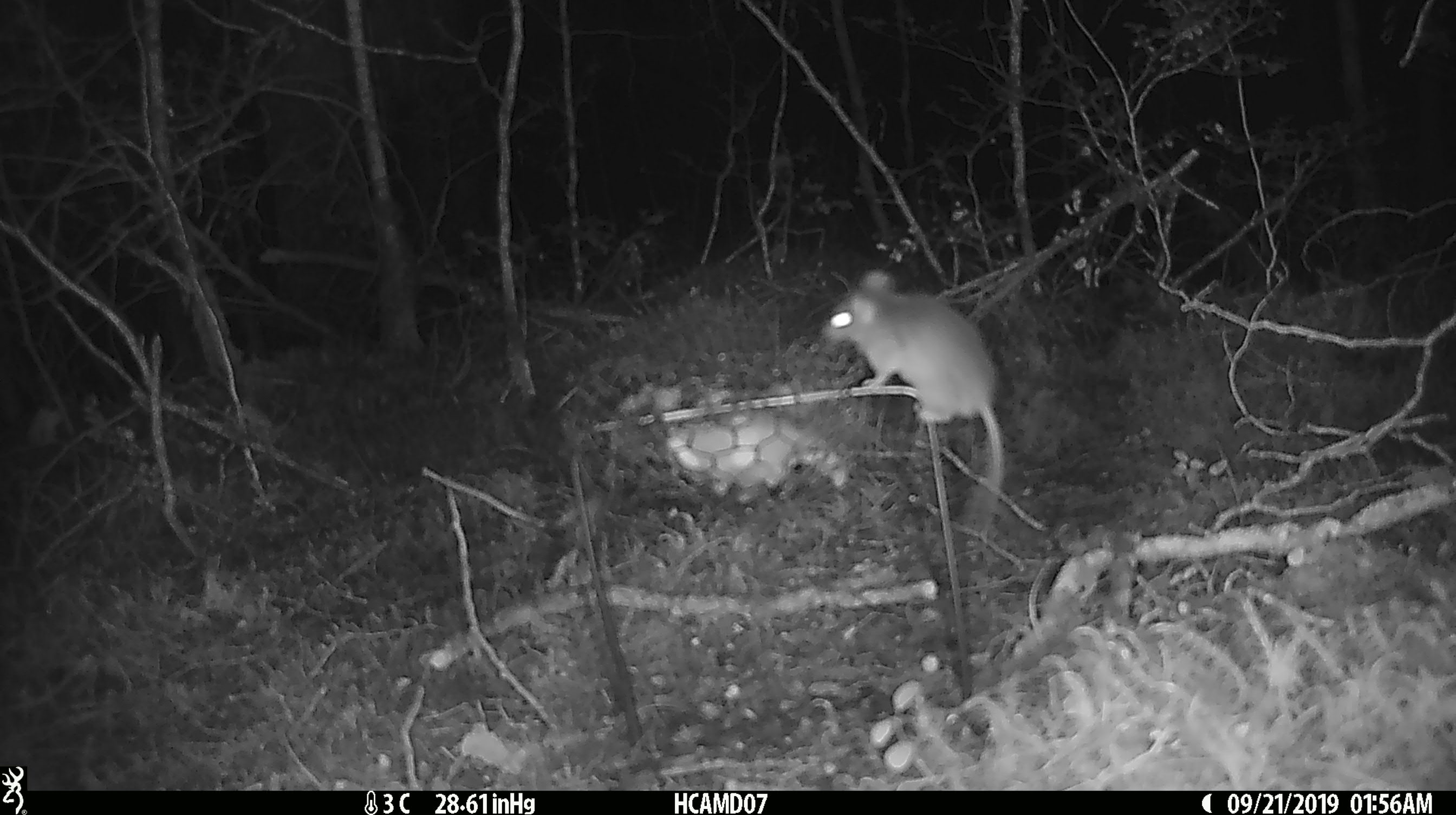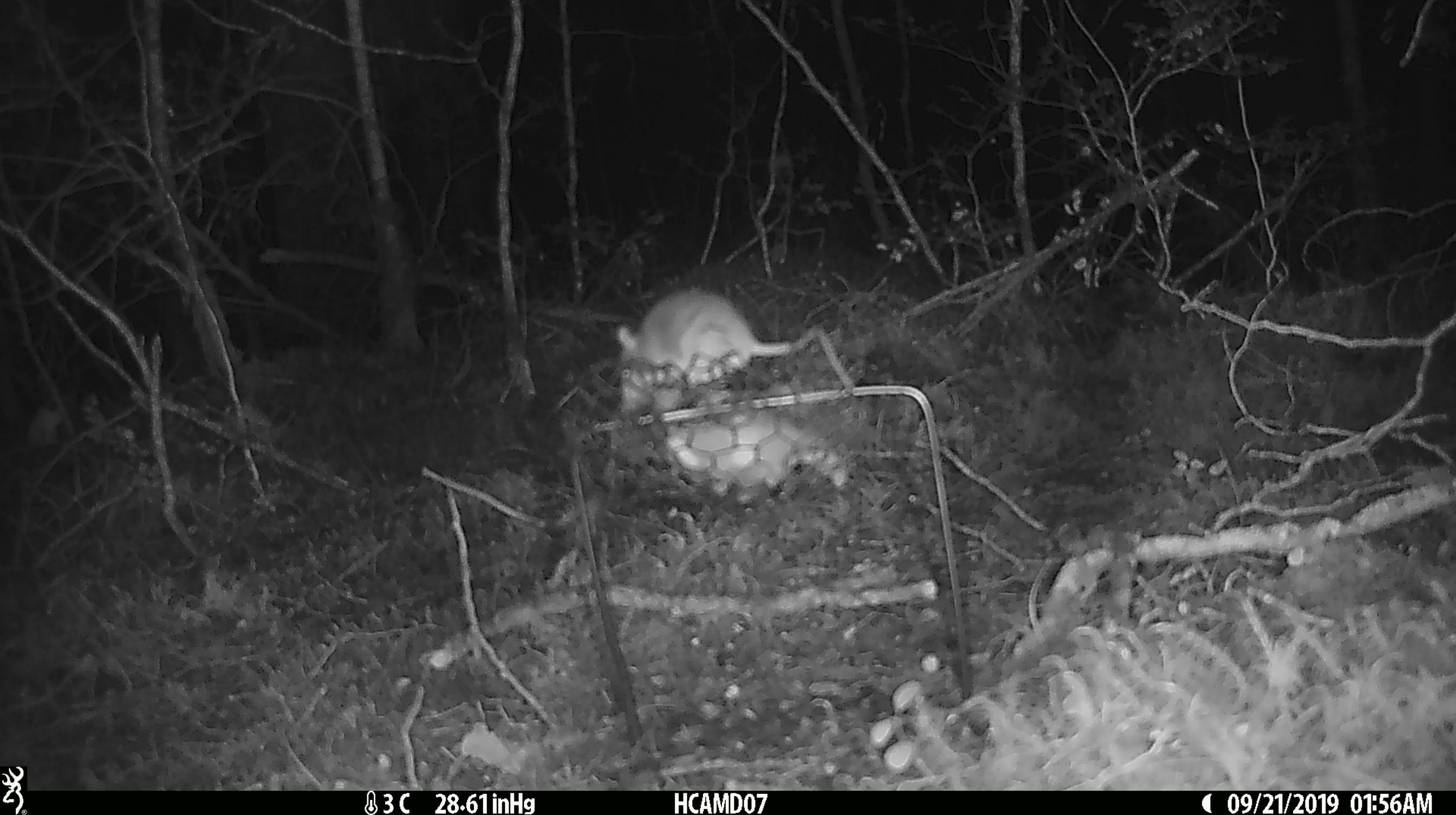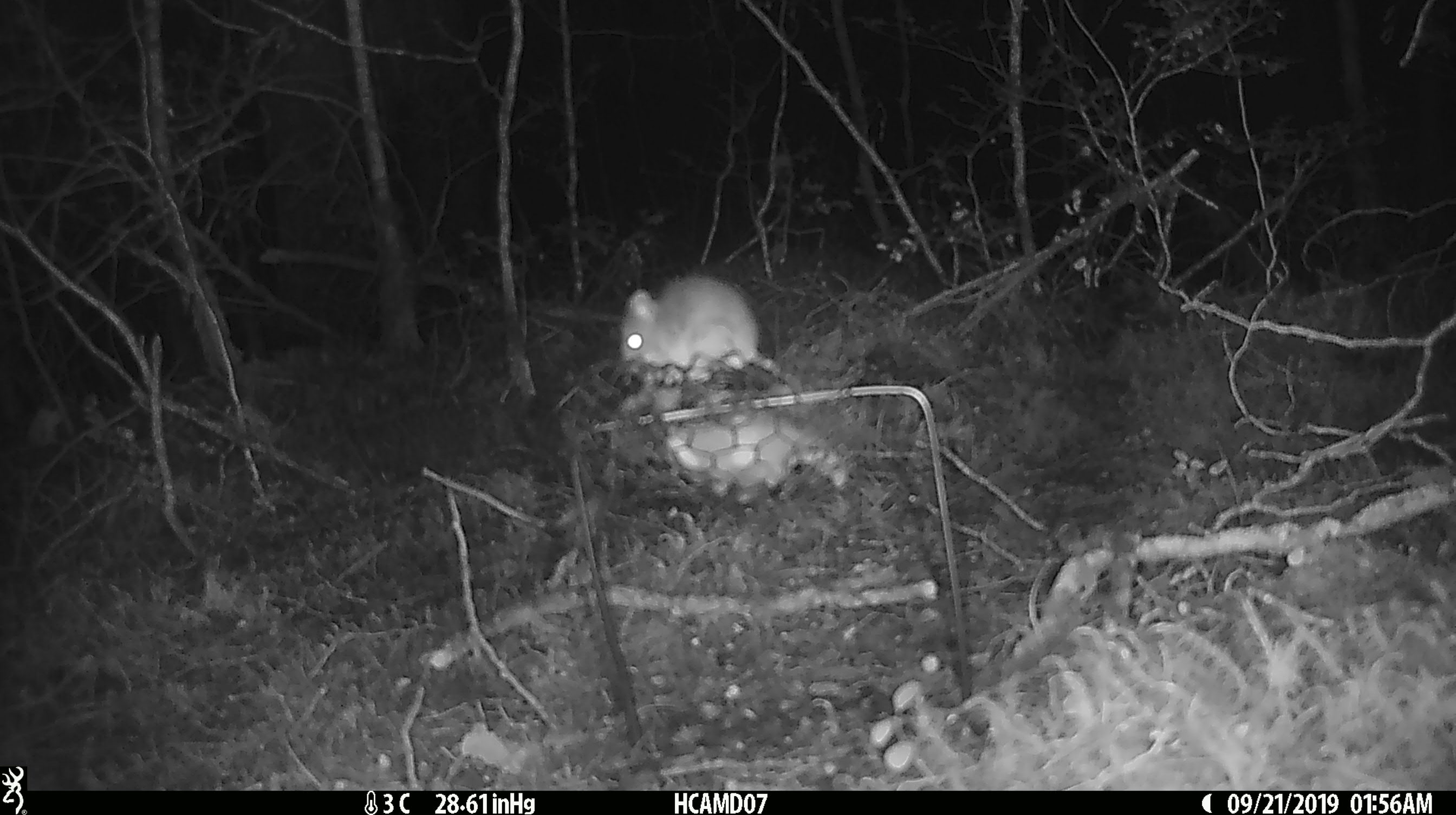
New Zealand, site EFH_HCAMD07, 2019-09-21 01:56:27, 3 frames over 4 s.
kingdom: Animalia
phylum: Chordata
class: Mammalia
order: Rodentia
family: Muridae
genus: Mus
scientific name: Mus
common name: mouse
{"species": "mouse (Mus)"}